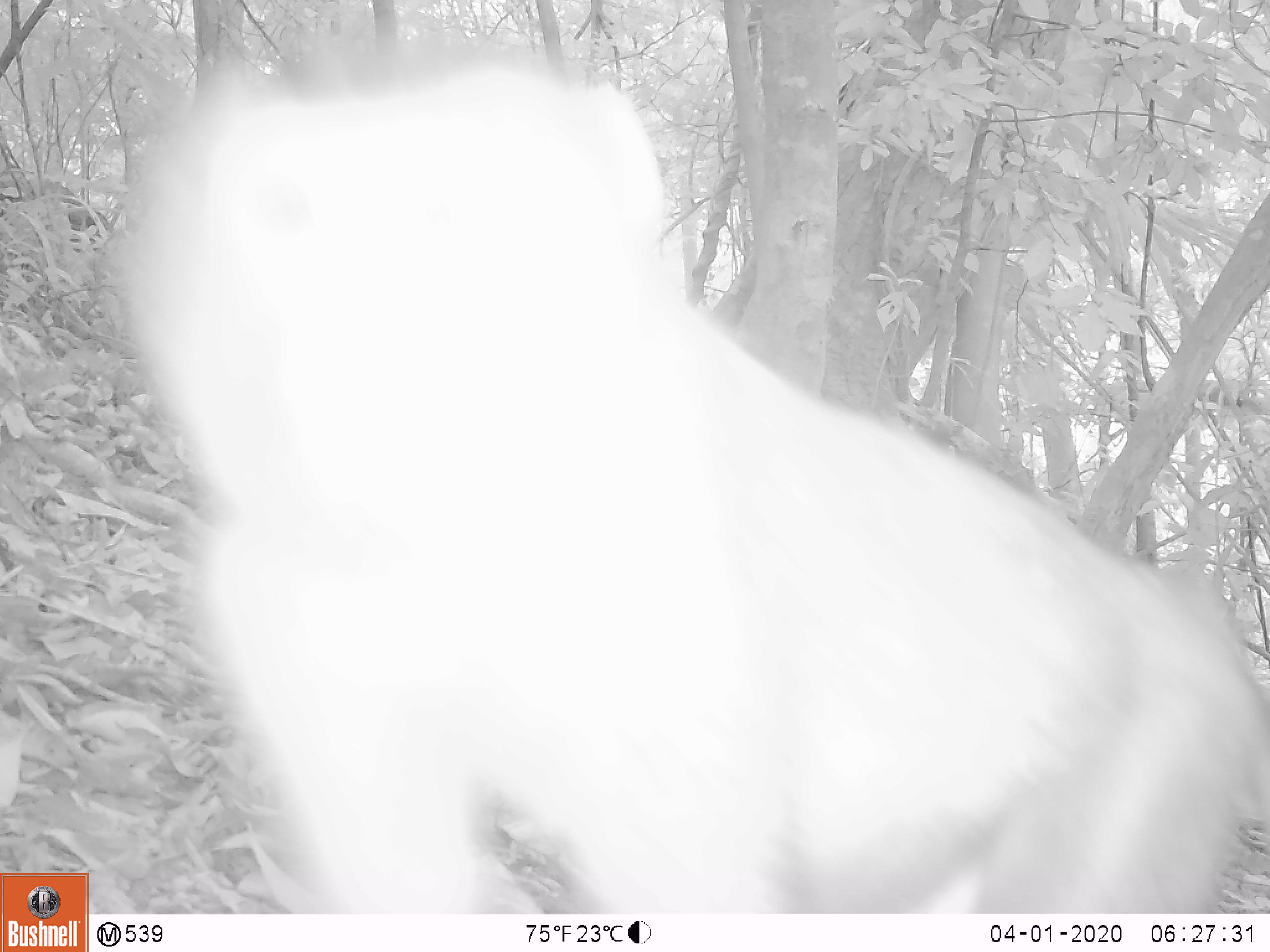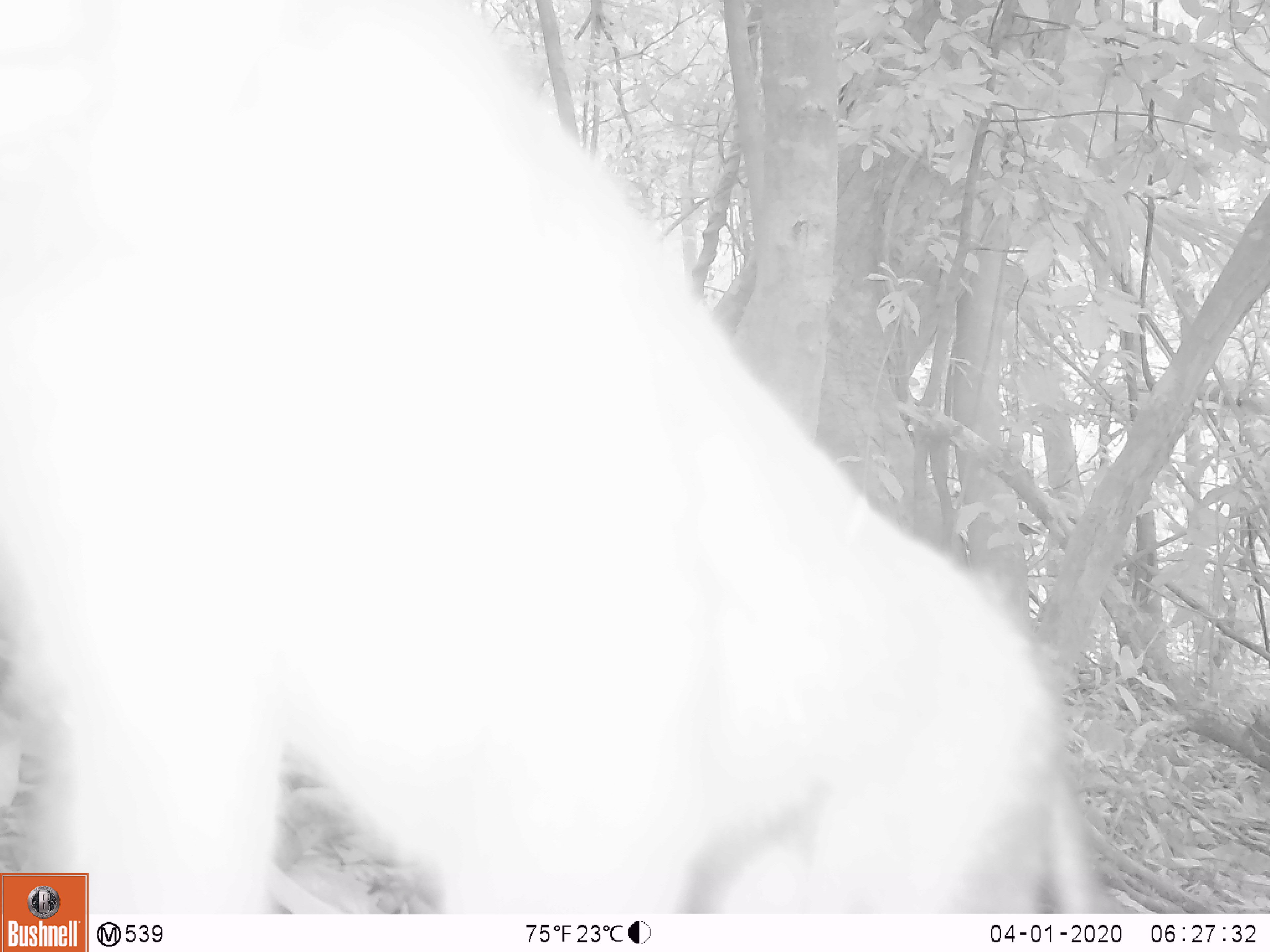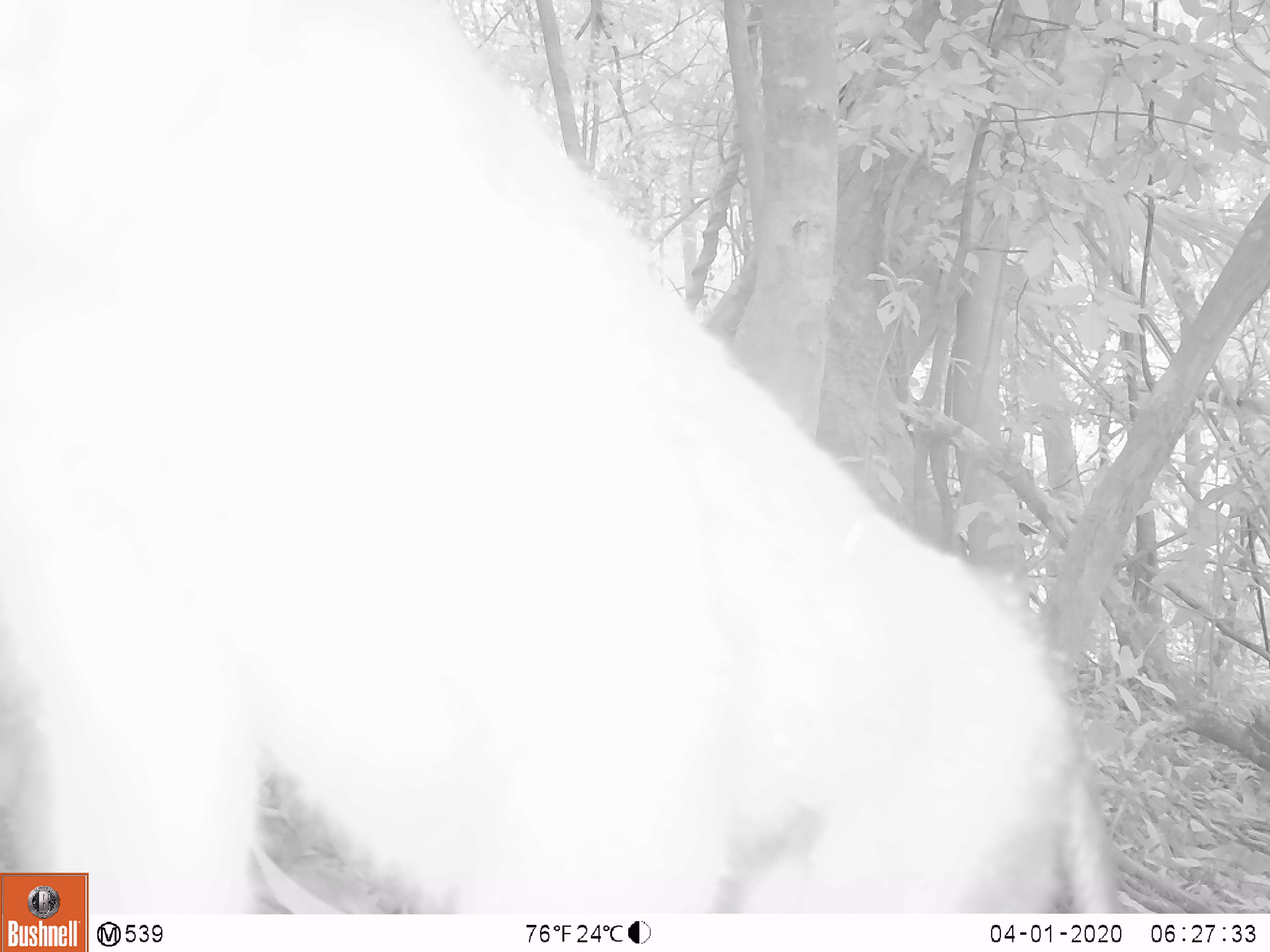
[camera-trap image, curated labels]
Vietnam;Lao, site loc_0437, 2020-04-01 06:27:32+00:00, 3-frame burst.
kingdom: Animalia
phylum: Chordata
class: Mammalia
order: Primates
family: Cercopithecidae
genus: Macaca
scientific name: Macaca nemestrina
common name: pig-tailed macaque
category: pig tailed macaque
Pig tailed macaque (pig-tailed macaque) (Macaca nemestrina). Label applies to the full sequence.